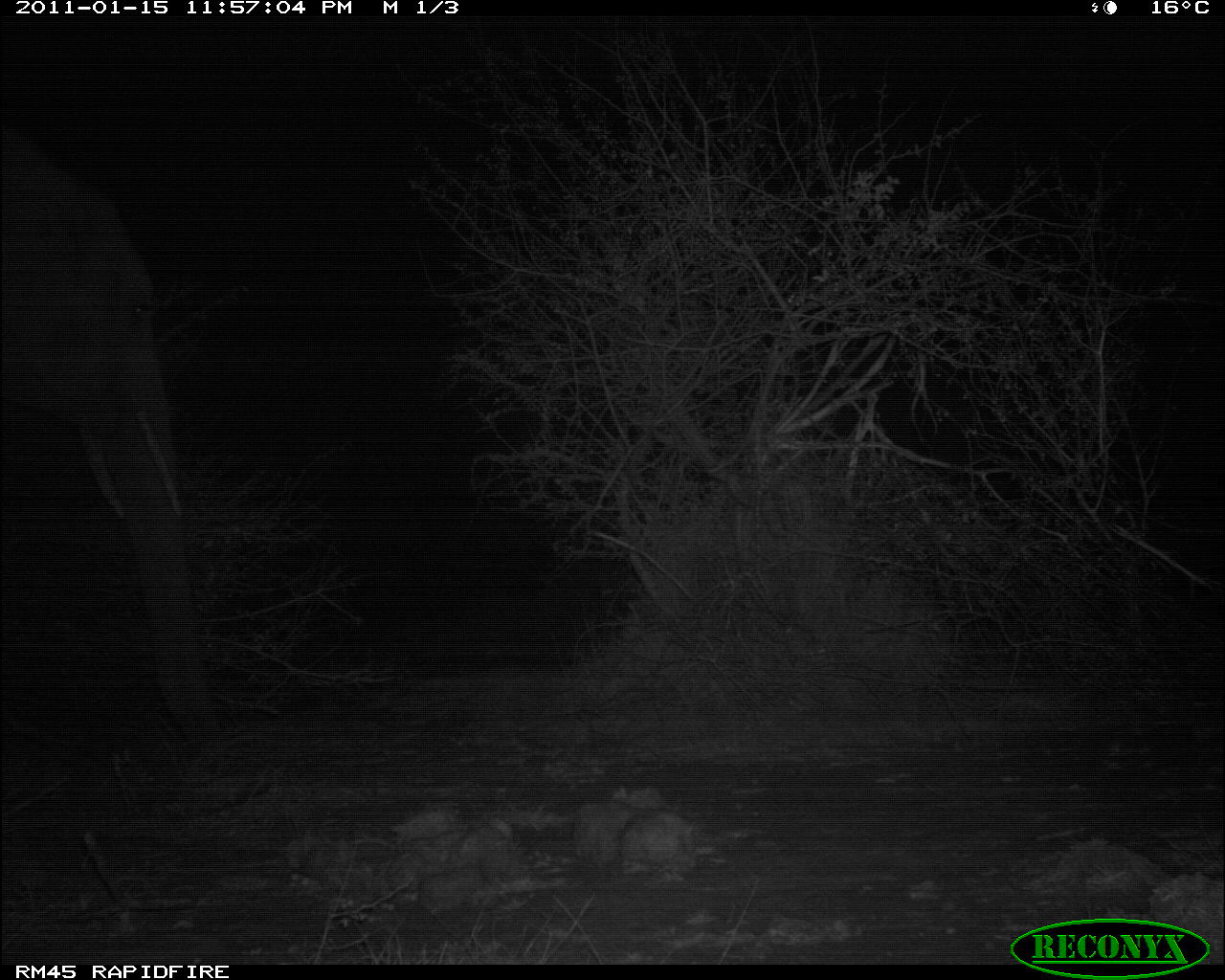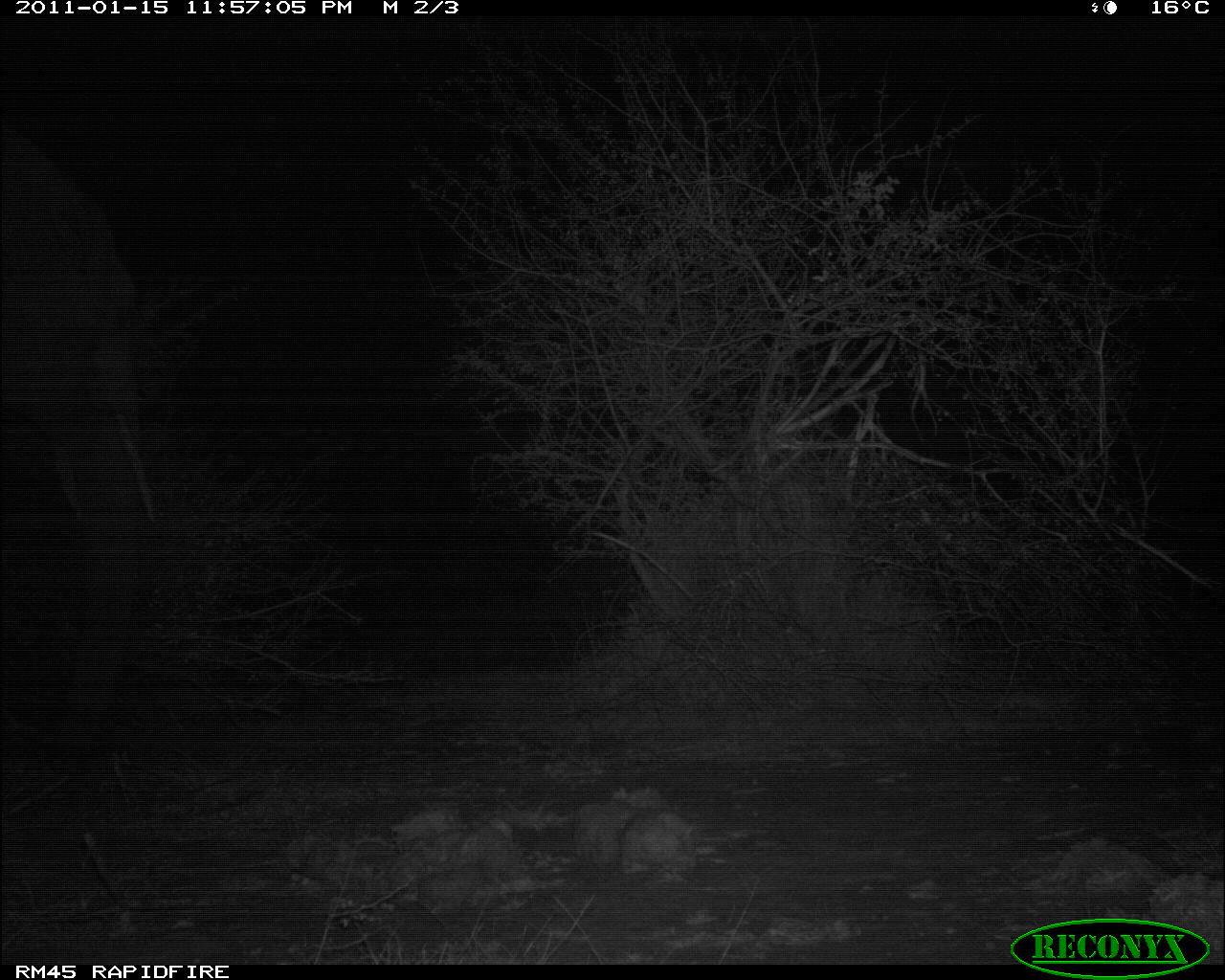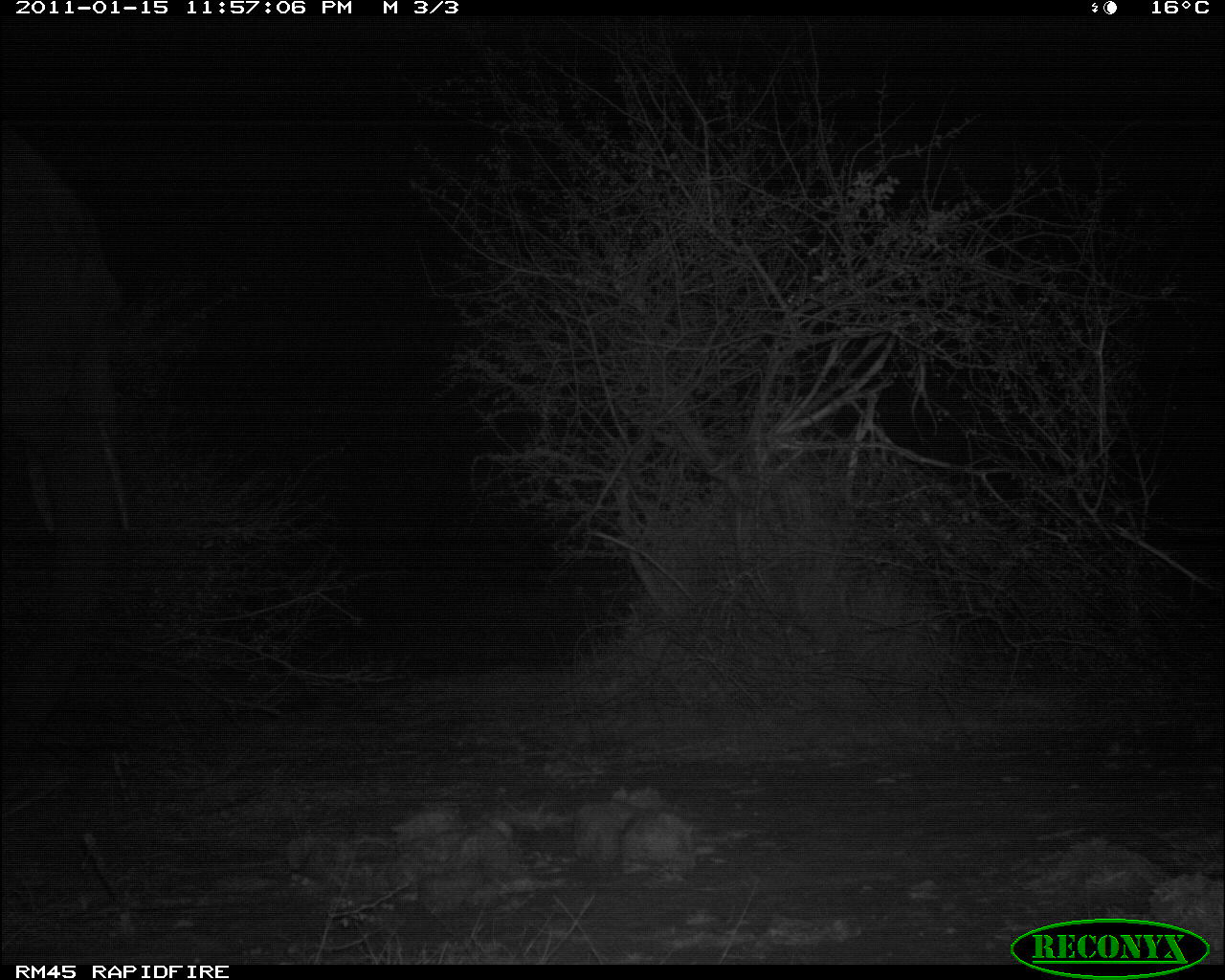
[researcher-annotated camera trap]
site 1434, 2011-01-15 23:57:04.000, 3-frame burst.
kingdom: Animalia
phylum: Chordata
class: Mammalia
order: Proboscidea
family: Elephantidae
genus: Loxodonta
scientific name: Loxodonta africana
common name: african bush elephant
Loxodonta africana (african bush elephant), count 1.